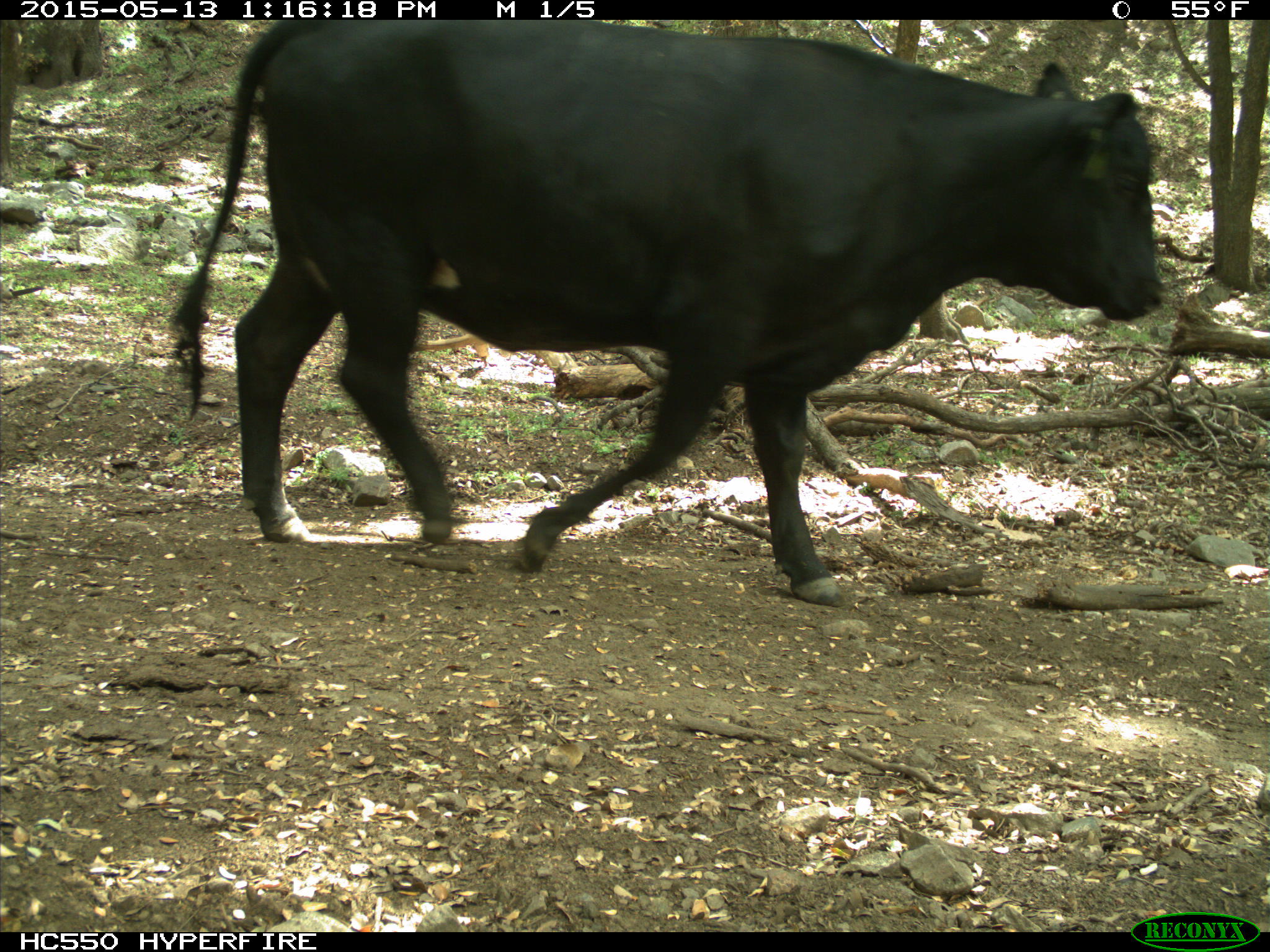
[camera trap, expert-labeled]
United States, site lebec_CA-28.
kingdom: Animalia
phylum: Chordata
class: Mammalia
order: Artiodactyla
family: Bovidae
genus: Bos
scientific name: Bos taurus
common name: domestic cow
Bos taurus (domestic cow).